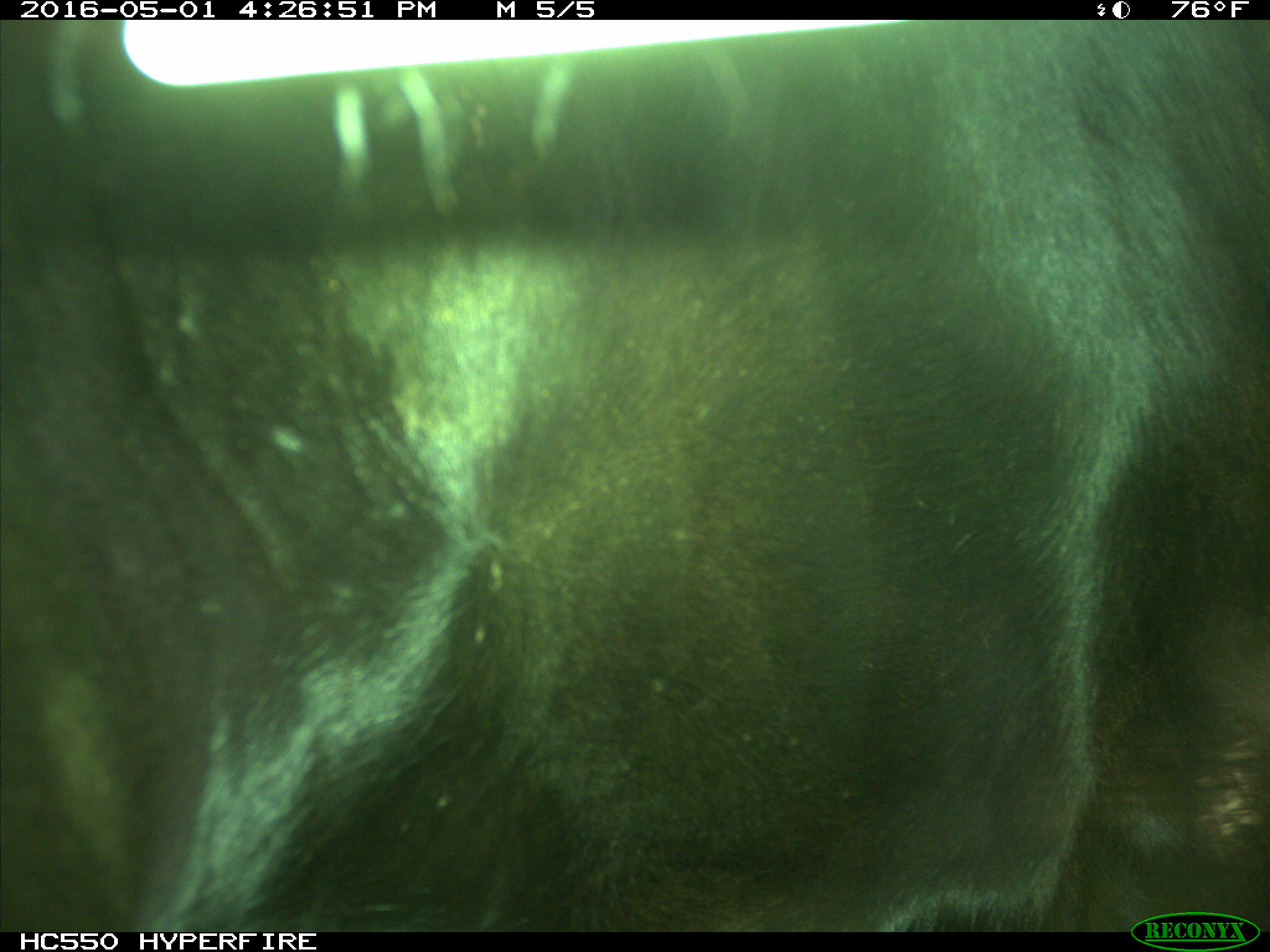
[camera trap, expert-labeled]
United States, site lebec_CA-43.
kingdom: Animalia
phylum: Chordata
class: Mammalia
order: Artiodactyla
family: Bovidae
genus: Bos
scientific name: Bos taurus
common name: domestic cow